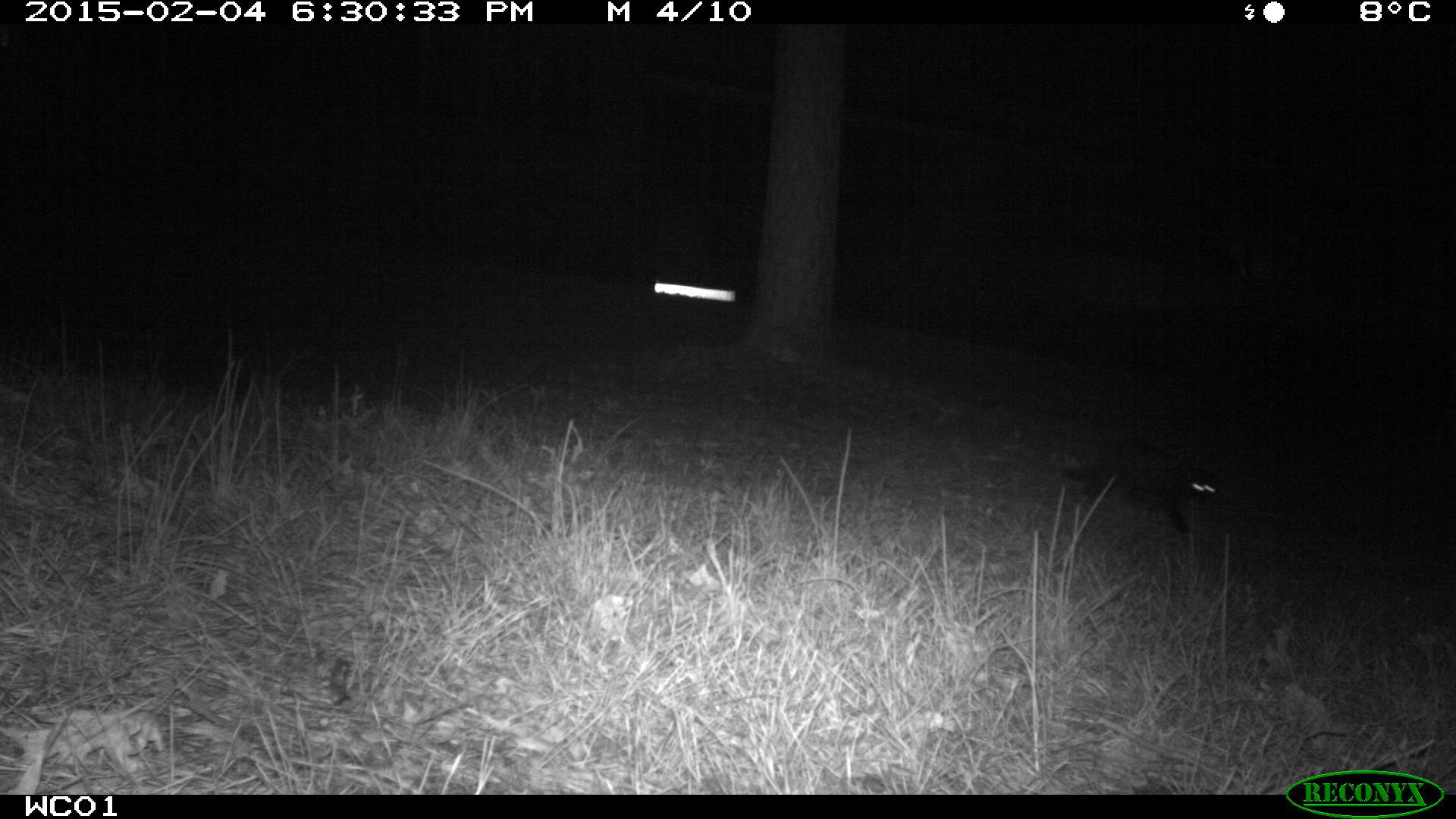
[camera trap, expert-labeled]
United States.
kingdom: Animalia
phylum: Chordata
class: Mammalia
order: Carnivora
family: Felidae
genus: Felis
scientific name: Felis catus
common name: domestic cat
Domestic Cat (Felis catus).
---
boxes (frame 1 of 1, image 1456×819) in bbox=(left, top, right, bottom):
Domestic Cat: bbox=(1070, 441, 1229, 538)